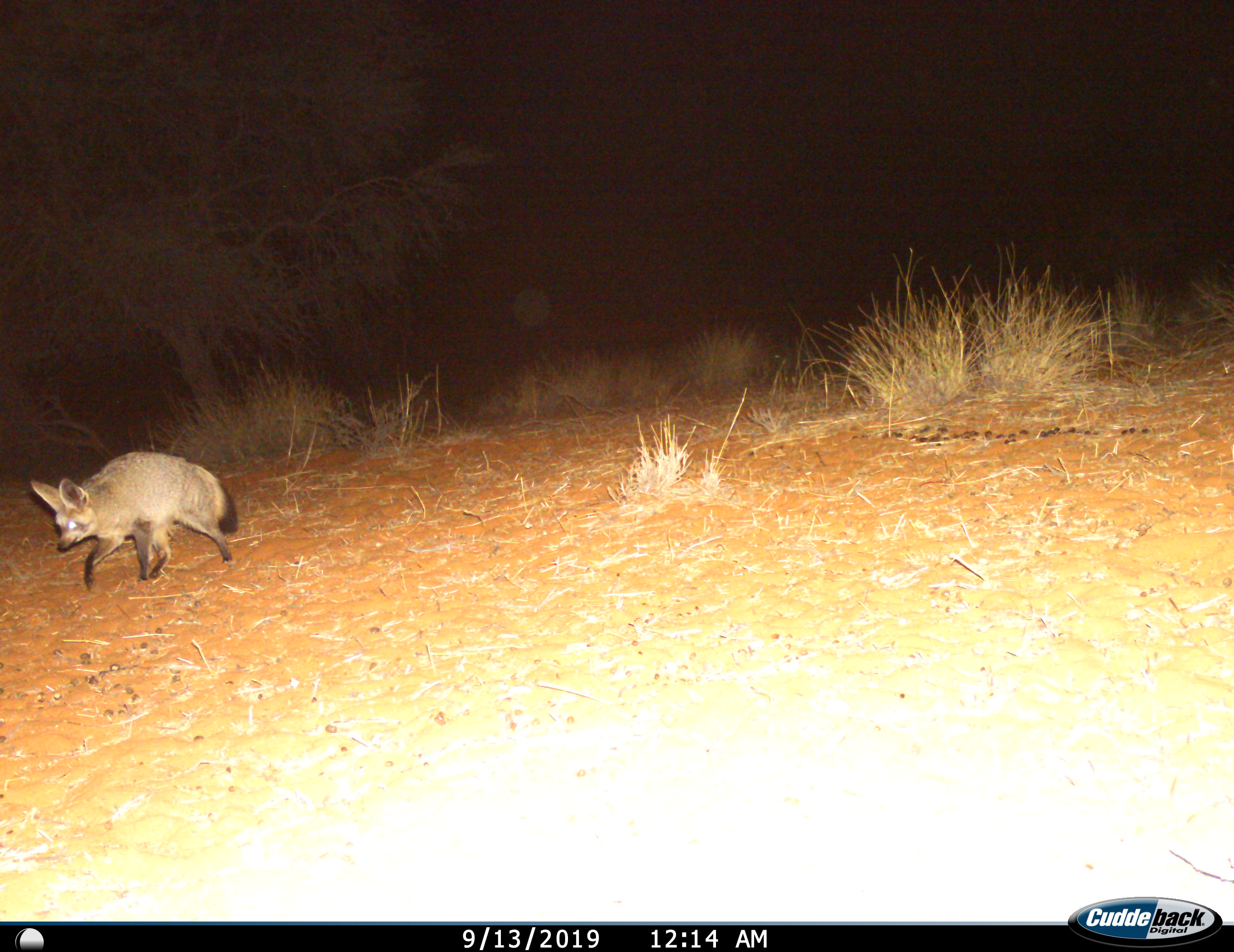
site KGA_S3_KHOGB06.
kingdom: Animalia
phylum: Chordata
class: Mammalia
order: Carnivora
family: Canidae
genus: Otocyon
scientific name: Otocyon megalotis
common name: bat-eared fox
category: foxbateared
Foxbateared (bat-eared fox) (Otocyon megalotis), count 1. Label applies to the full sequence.